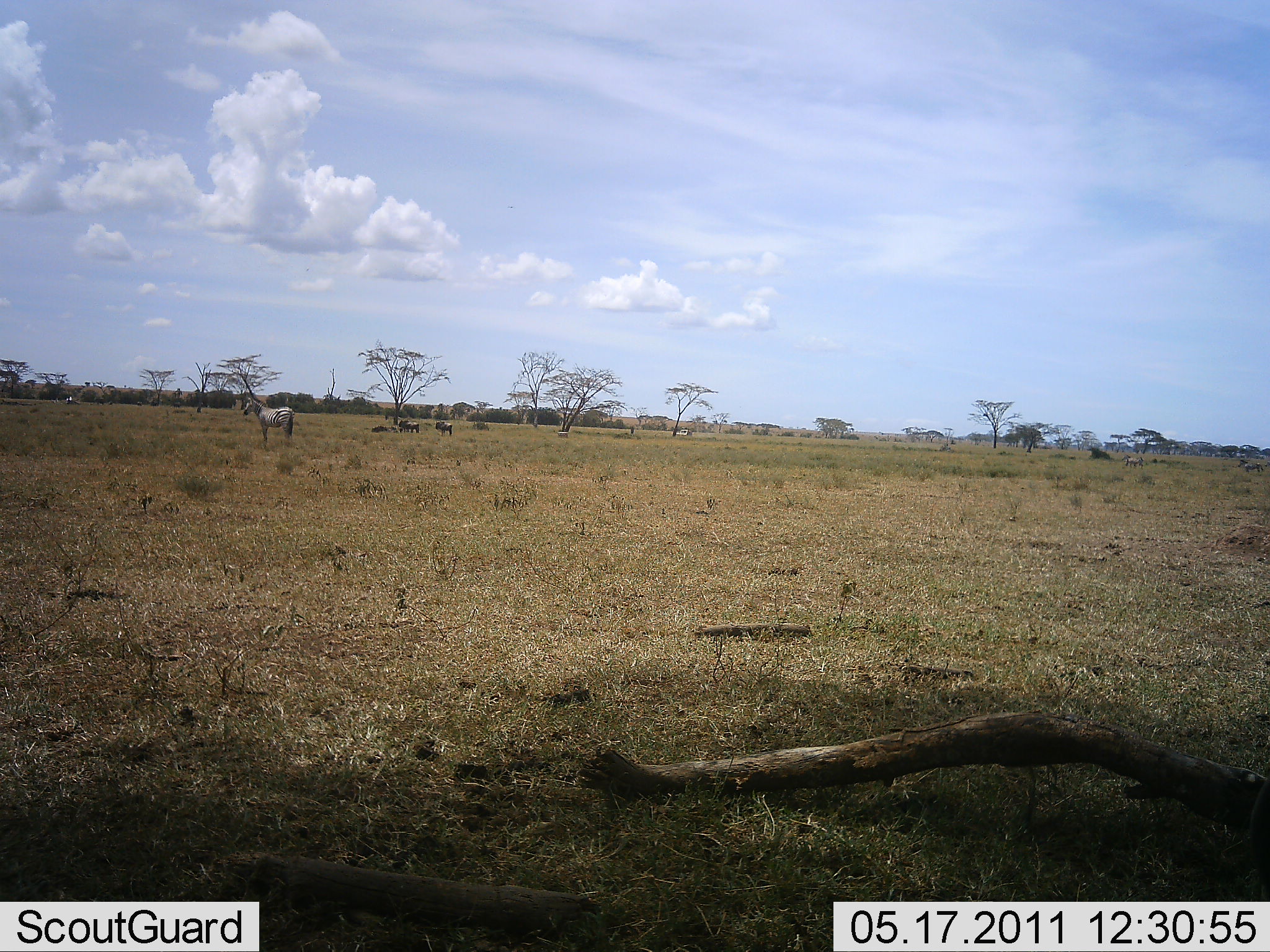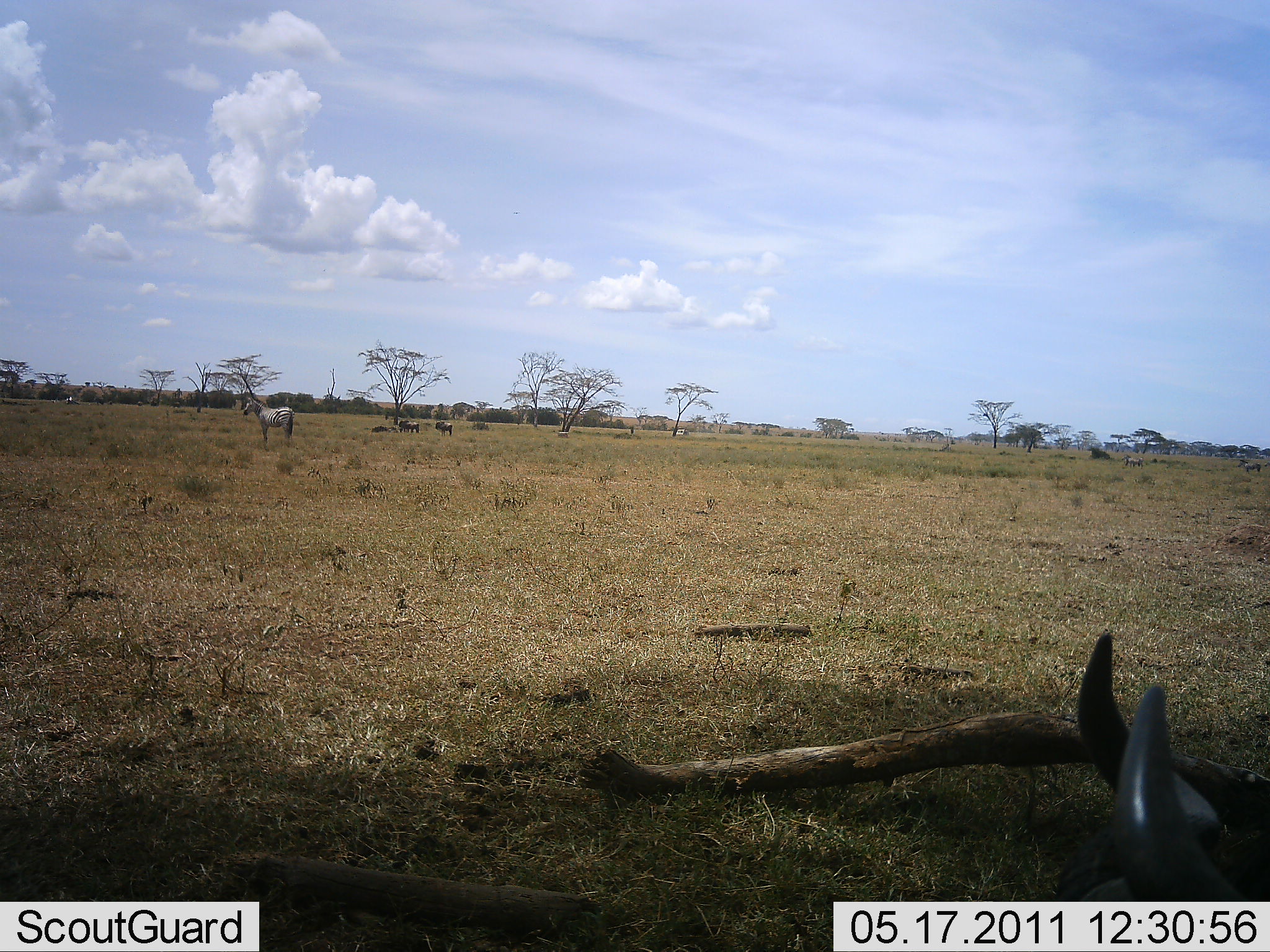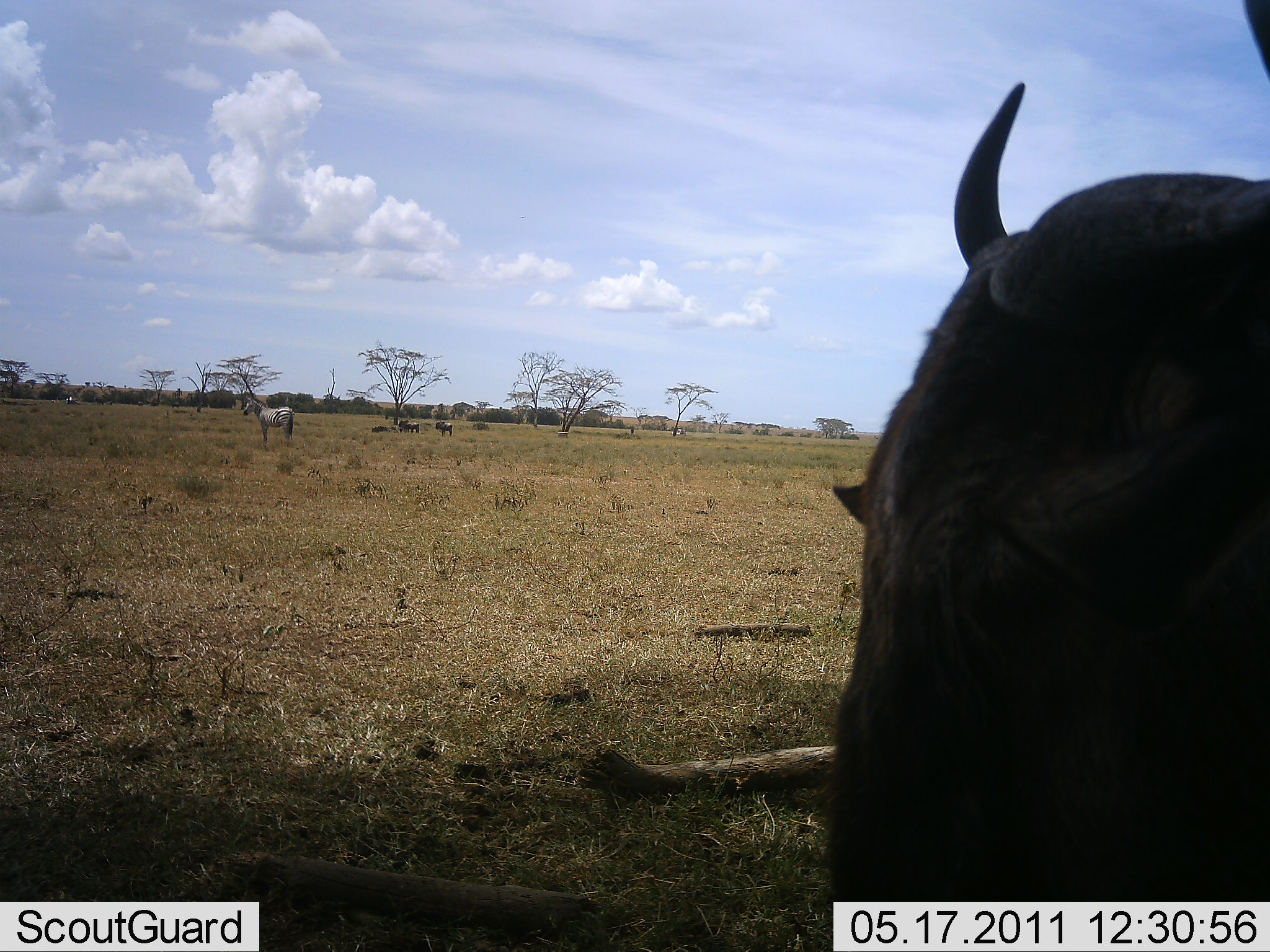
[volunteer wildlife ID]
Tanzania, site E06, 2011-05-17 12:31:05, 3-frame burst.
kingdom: Animalia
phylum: Chordata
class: Mammalia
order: Artiodactyla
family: Bovidae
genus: Connochaetes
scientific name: Connochaetes taurinus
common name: blue wildebeest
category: wildebeest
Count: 3.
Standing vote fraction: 46%.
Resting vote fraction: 31%.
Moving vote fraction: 54%.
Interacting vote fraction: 0%.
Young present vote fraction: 0%.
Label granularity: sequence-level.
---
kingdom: Animalia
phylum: Chordata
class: Mammalia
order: Perissodactyla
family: Equidae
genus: Equus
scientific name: Equus quagga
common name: plains zebra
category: zebra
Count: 1.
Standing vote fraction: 100%.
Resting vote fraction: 0%.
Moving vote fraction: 0%.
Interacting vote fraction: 0%.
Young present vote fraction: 0%.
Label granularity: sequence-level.